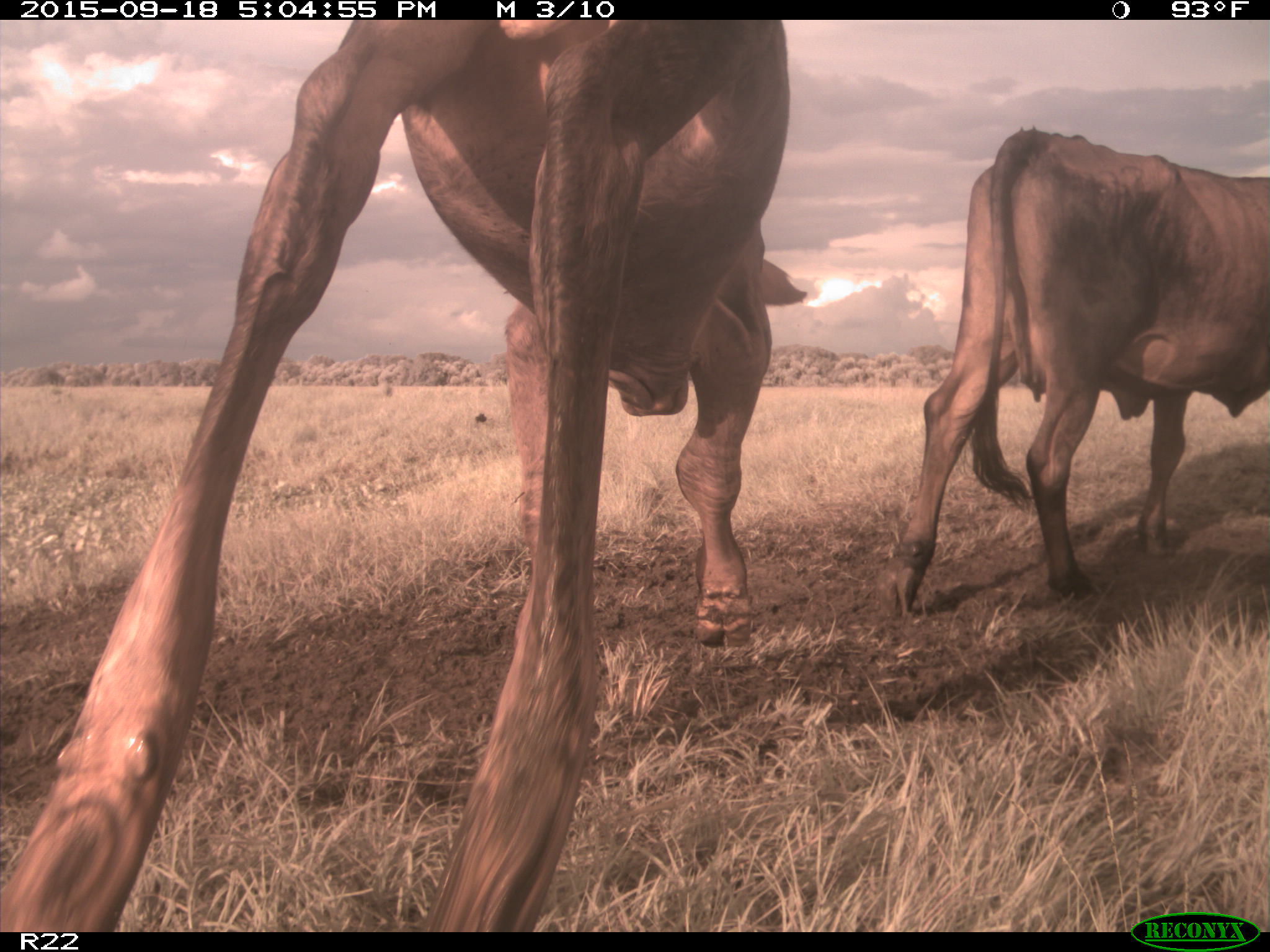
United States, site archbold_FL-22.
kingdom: Animalia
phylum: Chordata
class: Mammalia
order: Artiodactyla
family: Bovidae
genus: Bos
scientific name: Bos taurus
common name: domestic cow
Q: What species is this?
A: Bos taurus (domestic cow).